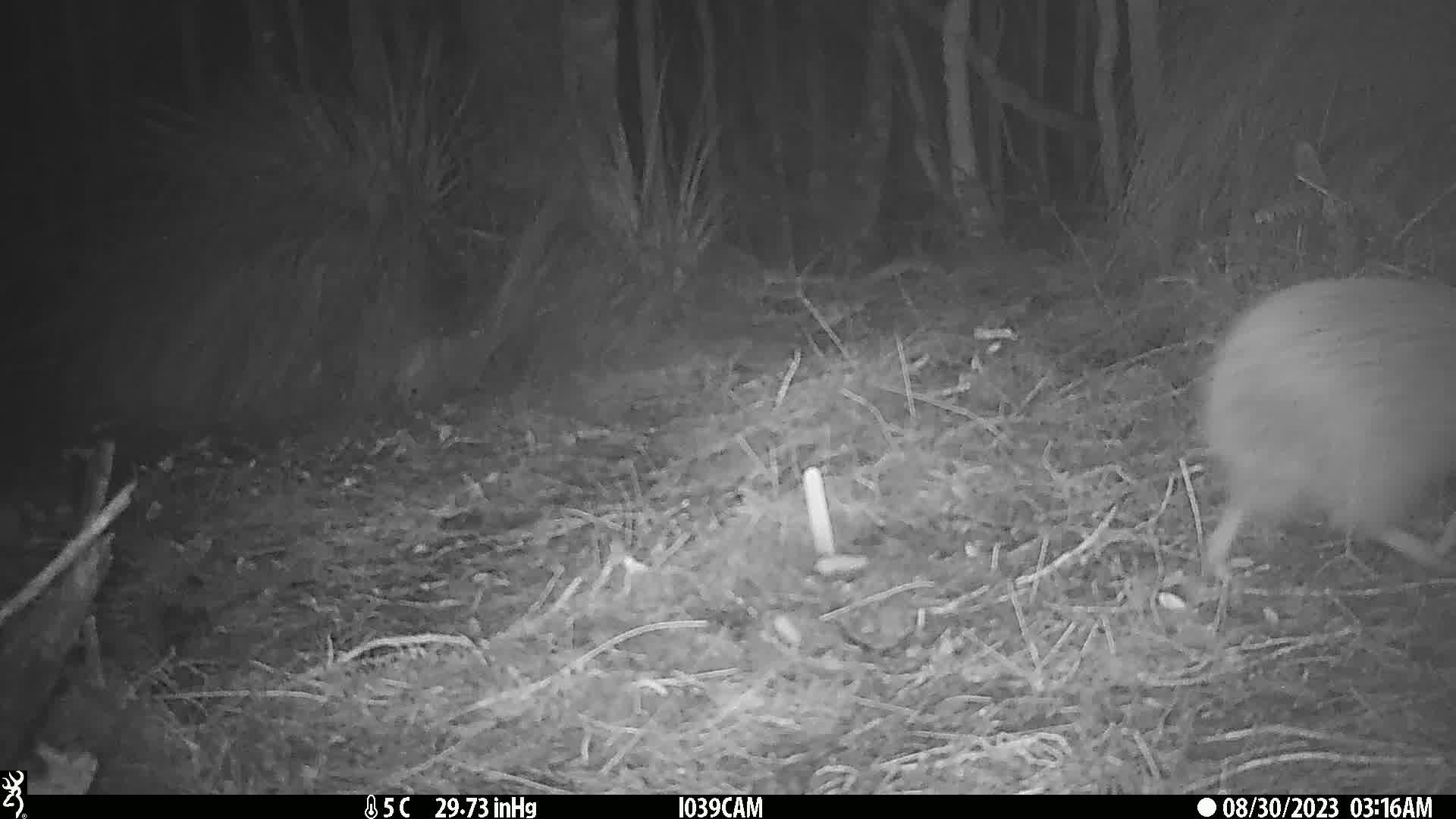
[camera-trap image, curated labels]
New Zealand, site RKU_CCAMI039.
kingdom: Animalia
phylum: Chordata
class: Aves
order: Apterygiformes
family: Apterygidae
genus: Apteryx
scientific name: Apteryx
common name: kiwi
Kiwi (Apteryx).